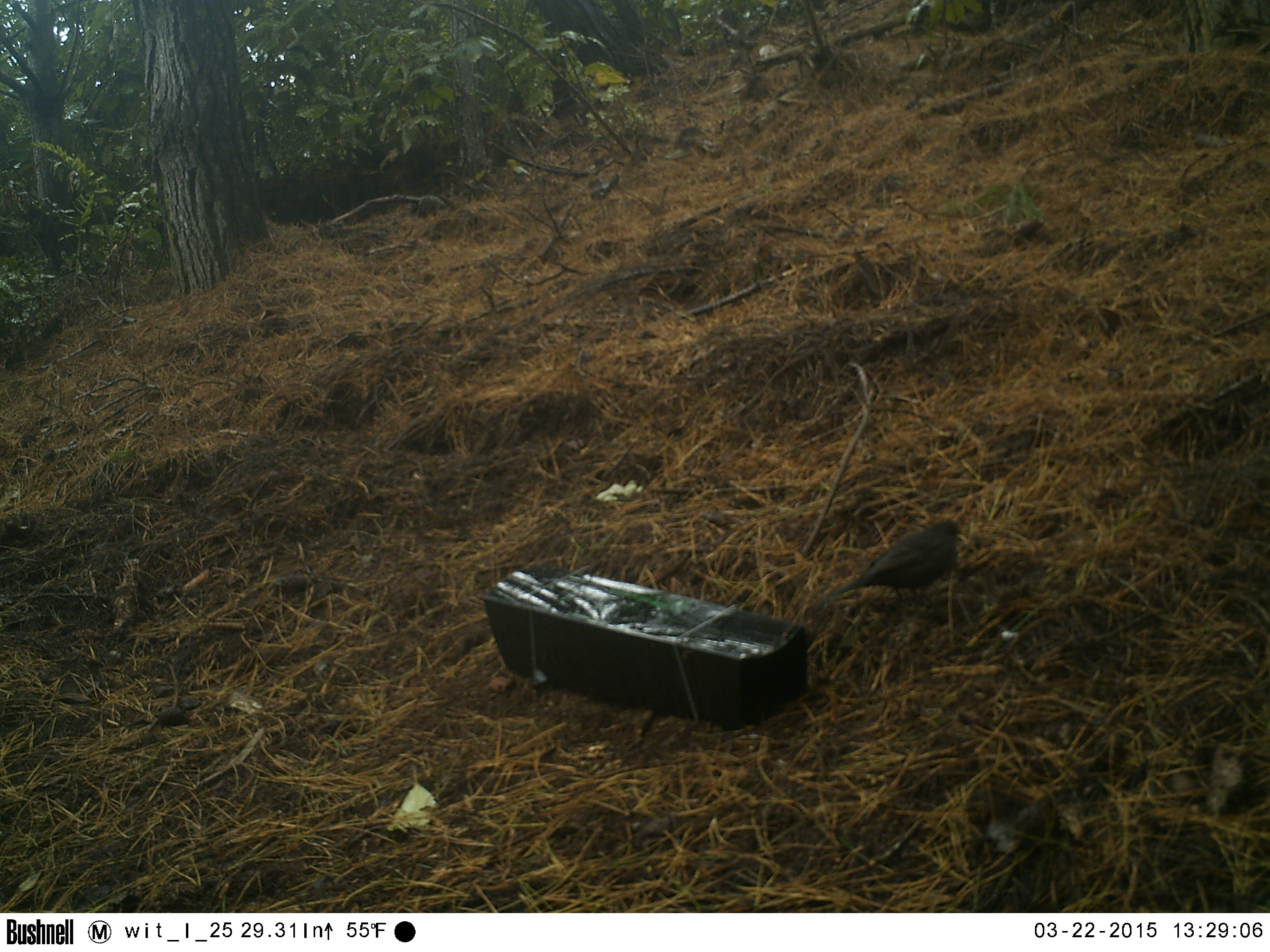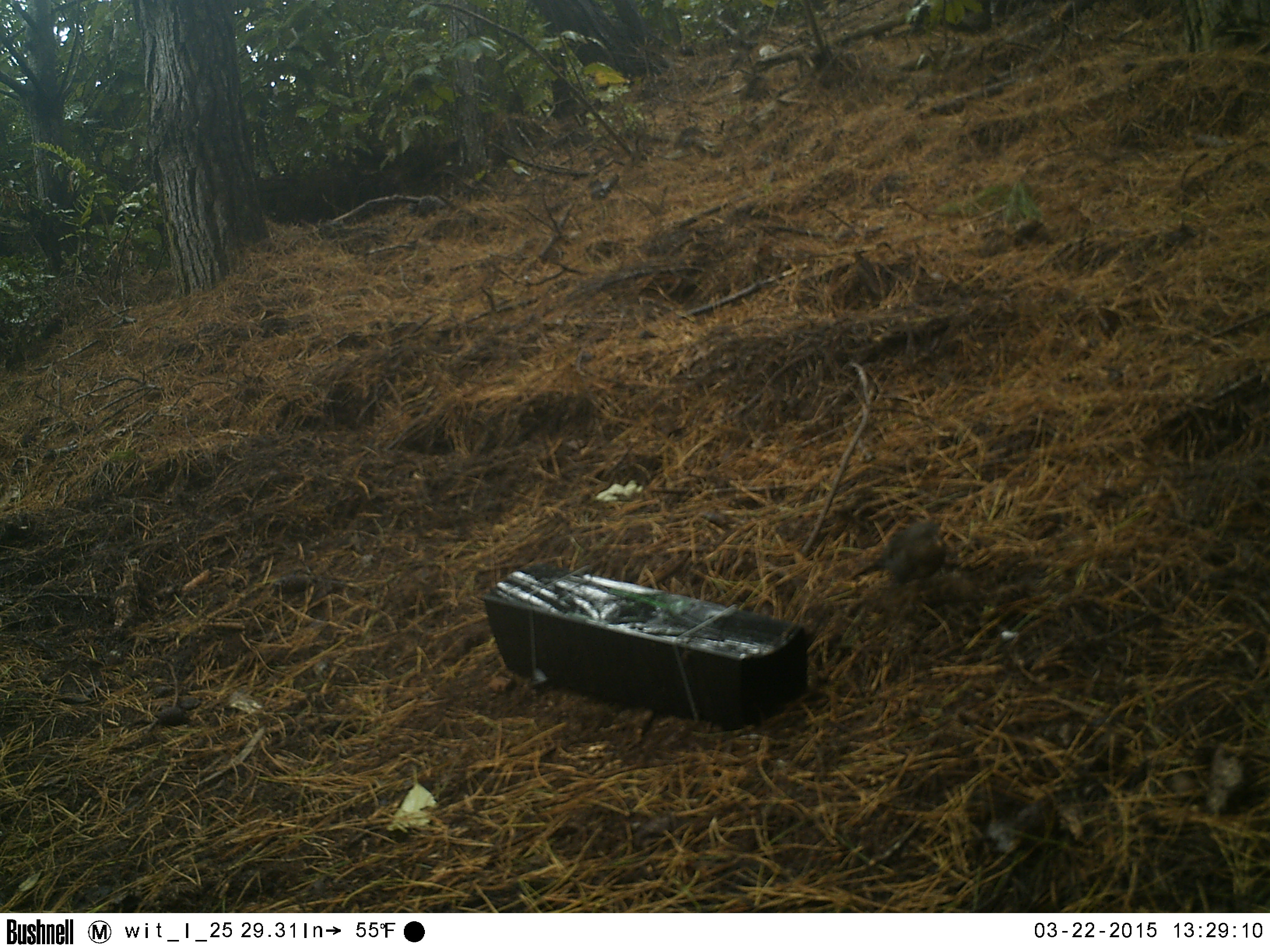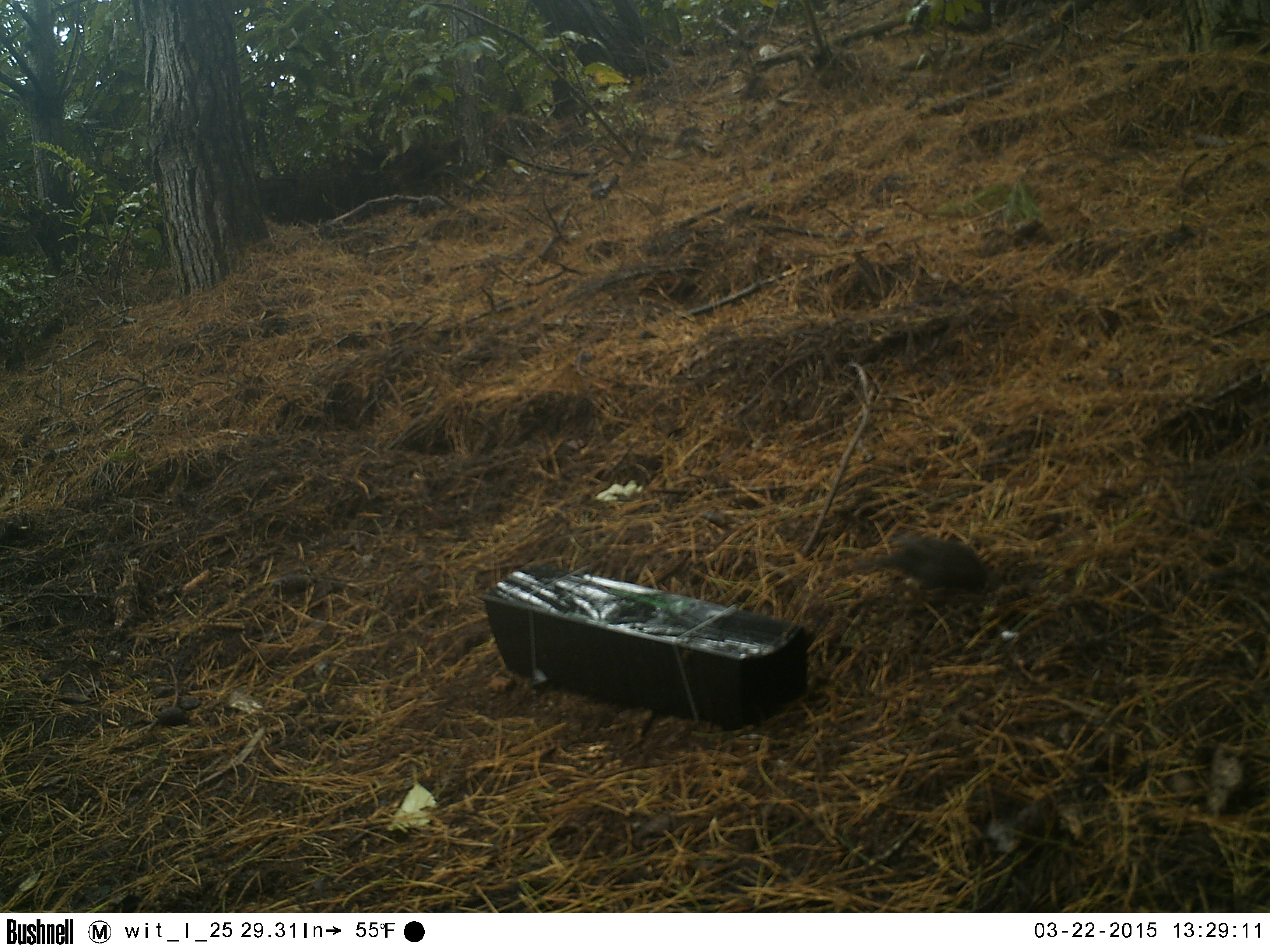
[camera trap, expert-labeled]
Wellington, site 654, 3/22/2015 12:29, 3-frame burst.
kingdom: Animalia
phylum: Chordata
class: Aves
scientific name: Aves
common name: bird